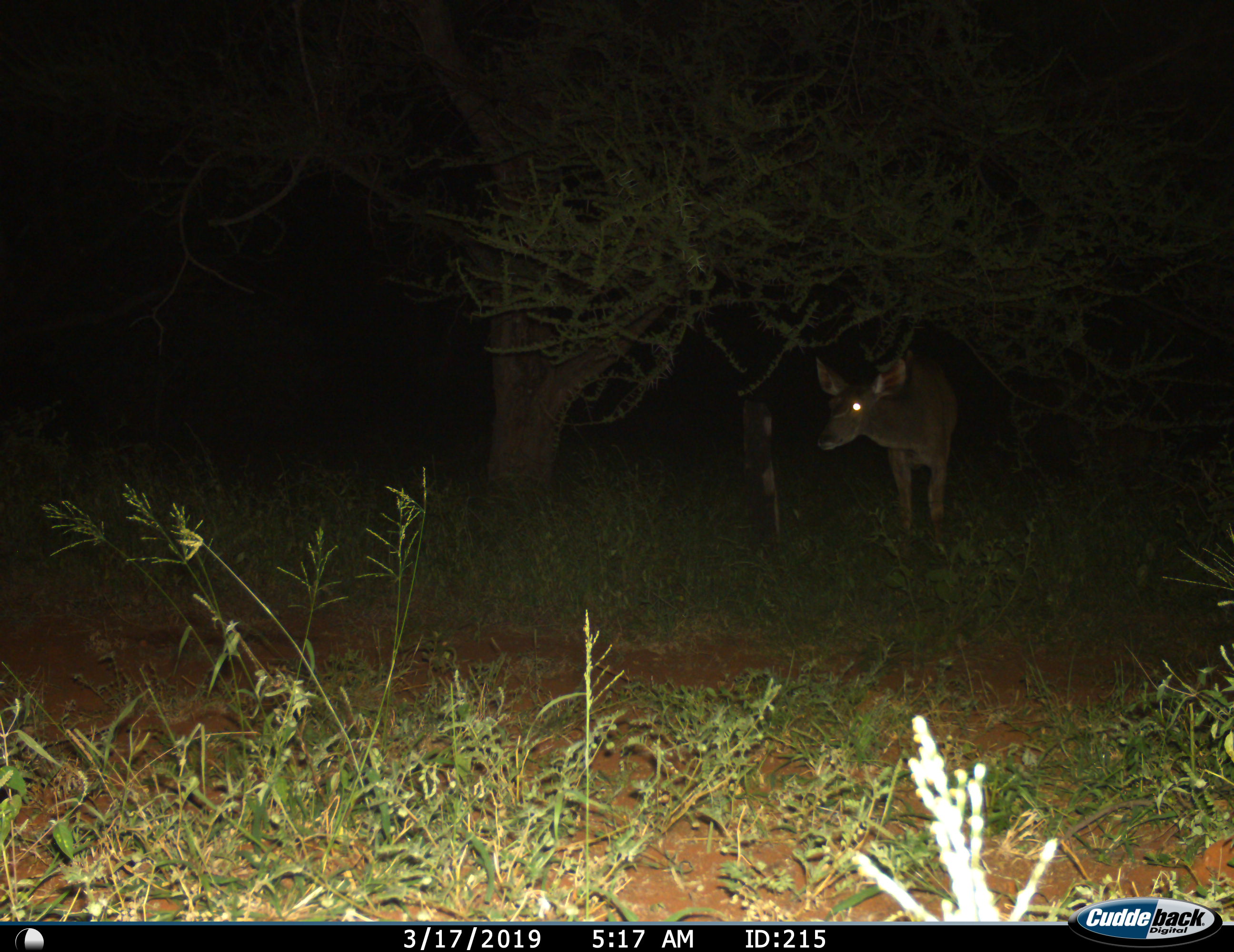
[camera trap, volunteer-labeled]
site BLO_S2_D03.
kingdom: Animalia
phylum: Chordata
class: Mammalia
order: Artiodactyla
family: Bovidae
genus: Tragelaphus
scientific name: Tragelaphus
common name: kudu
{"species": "kudu (Tragelaphus)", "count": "1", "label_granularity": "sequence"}